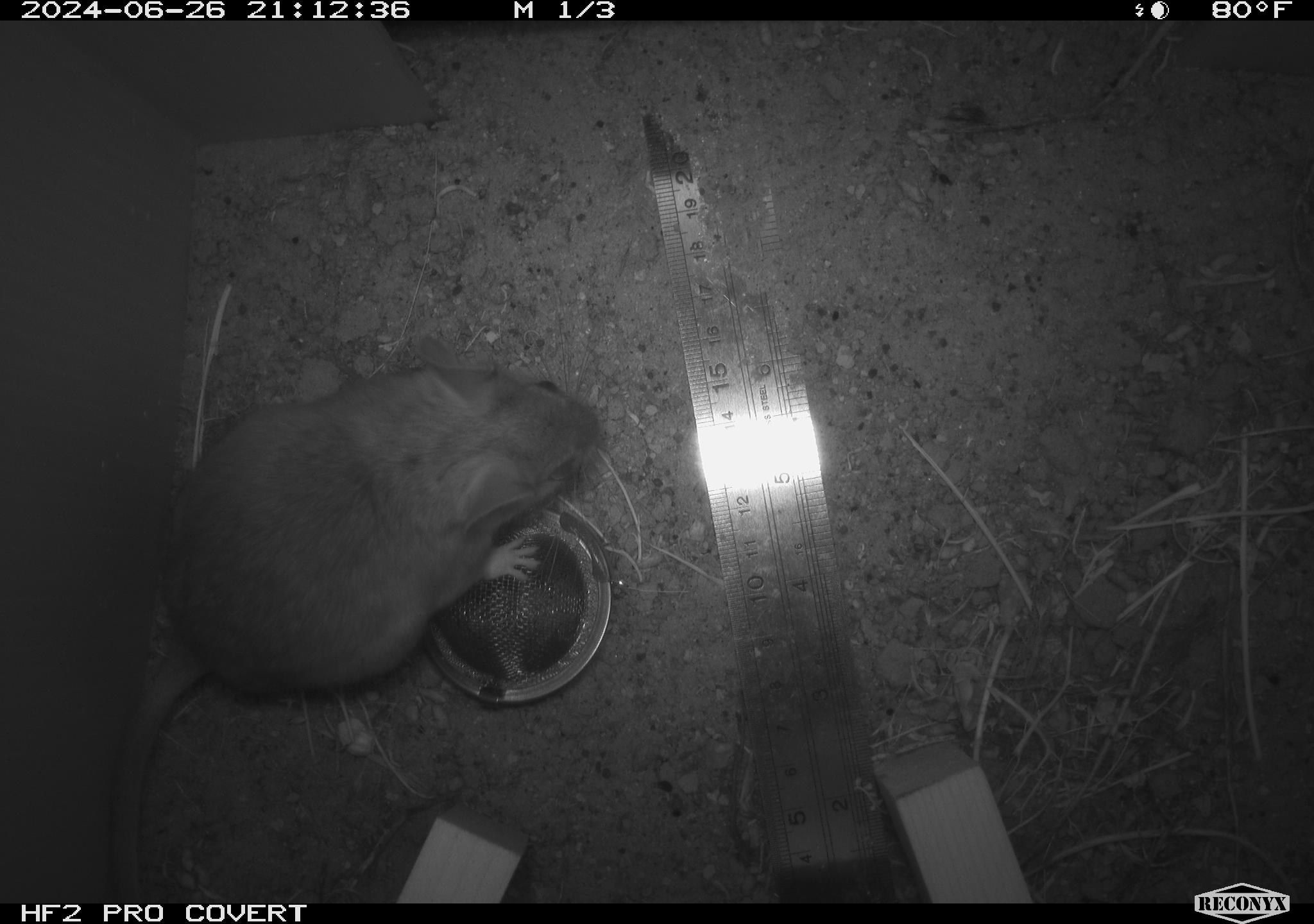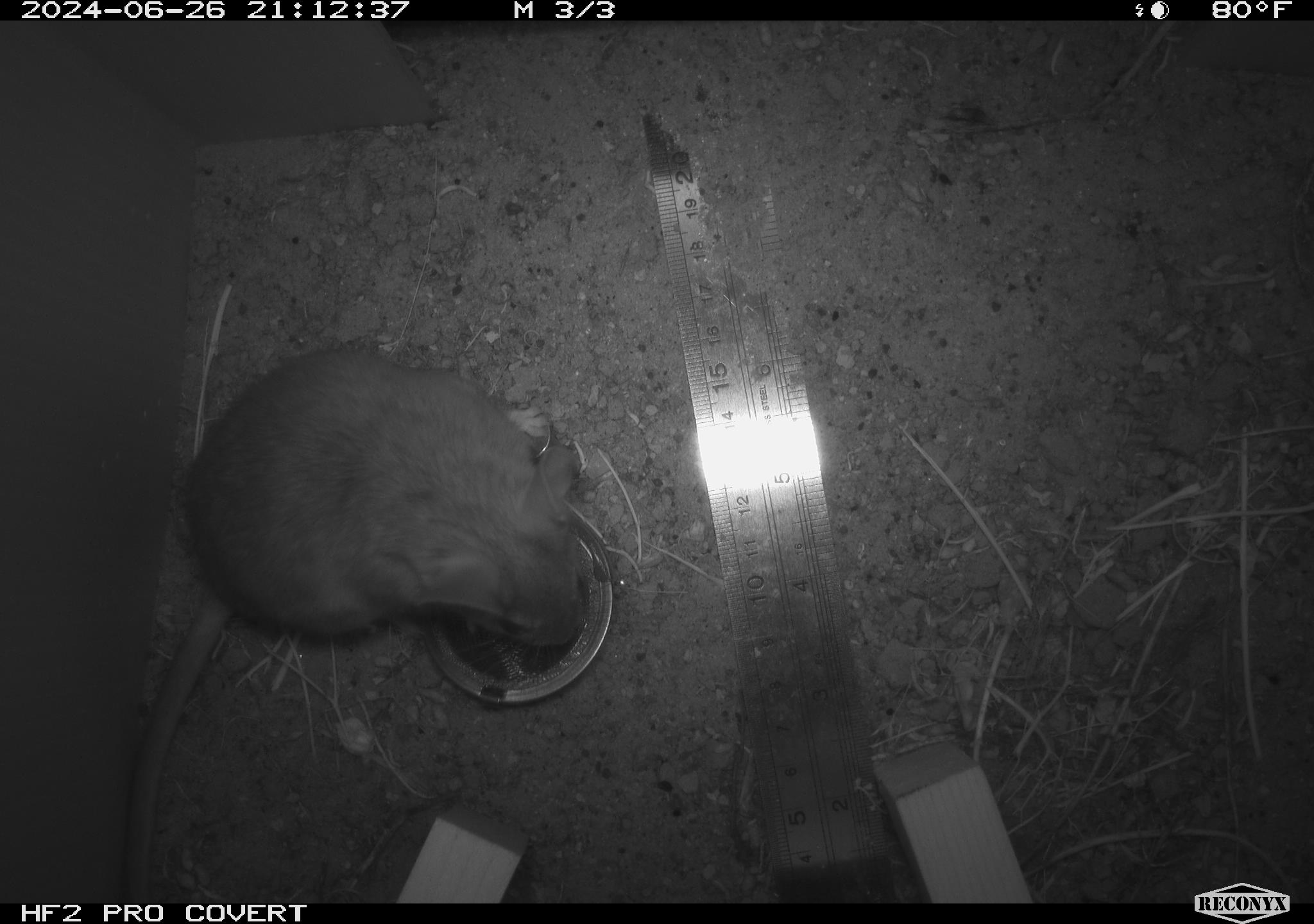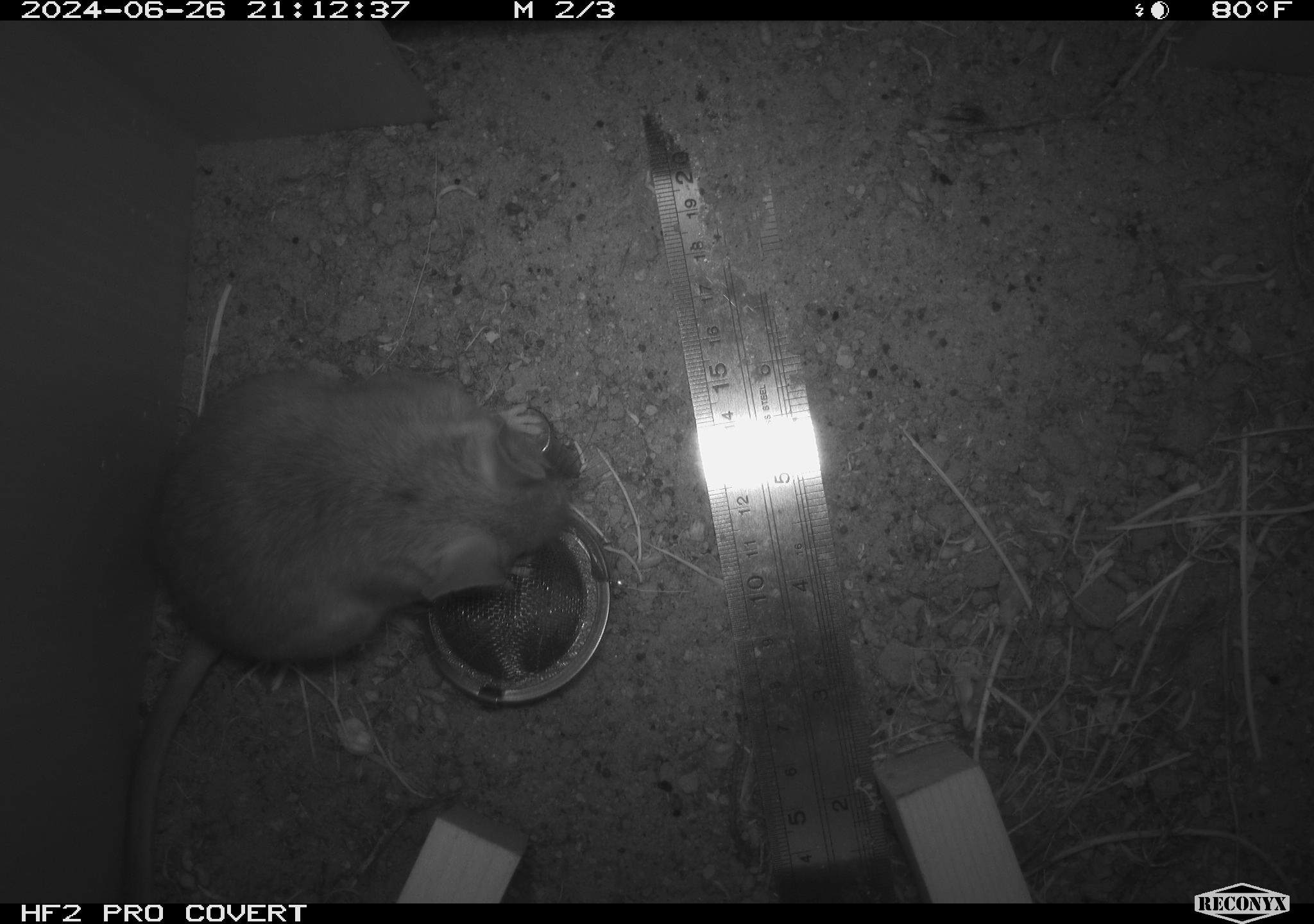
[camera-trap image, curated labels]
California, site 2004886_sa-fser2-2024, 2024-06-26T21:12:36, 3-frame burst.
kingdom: Animalia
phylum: Chordata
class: Mammalia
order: Rodentia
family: Cricetidae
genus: Neotoma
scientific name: Neotoma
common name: pack rat or woodrat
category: neotoma species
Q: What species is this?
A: Neotoma species (pack rat or woodrat) (Neotoma).